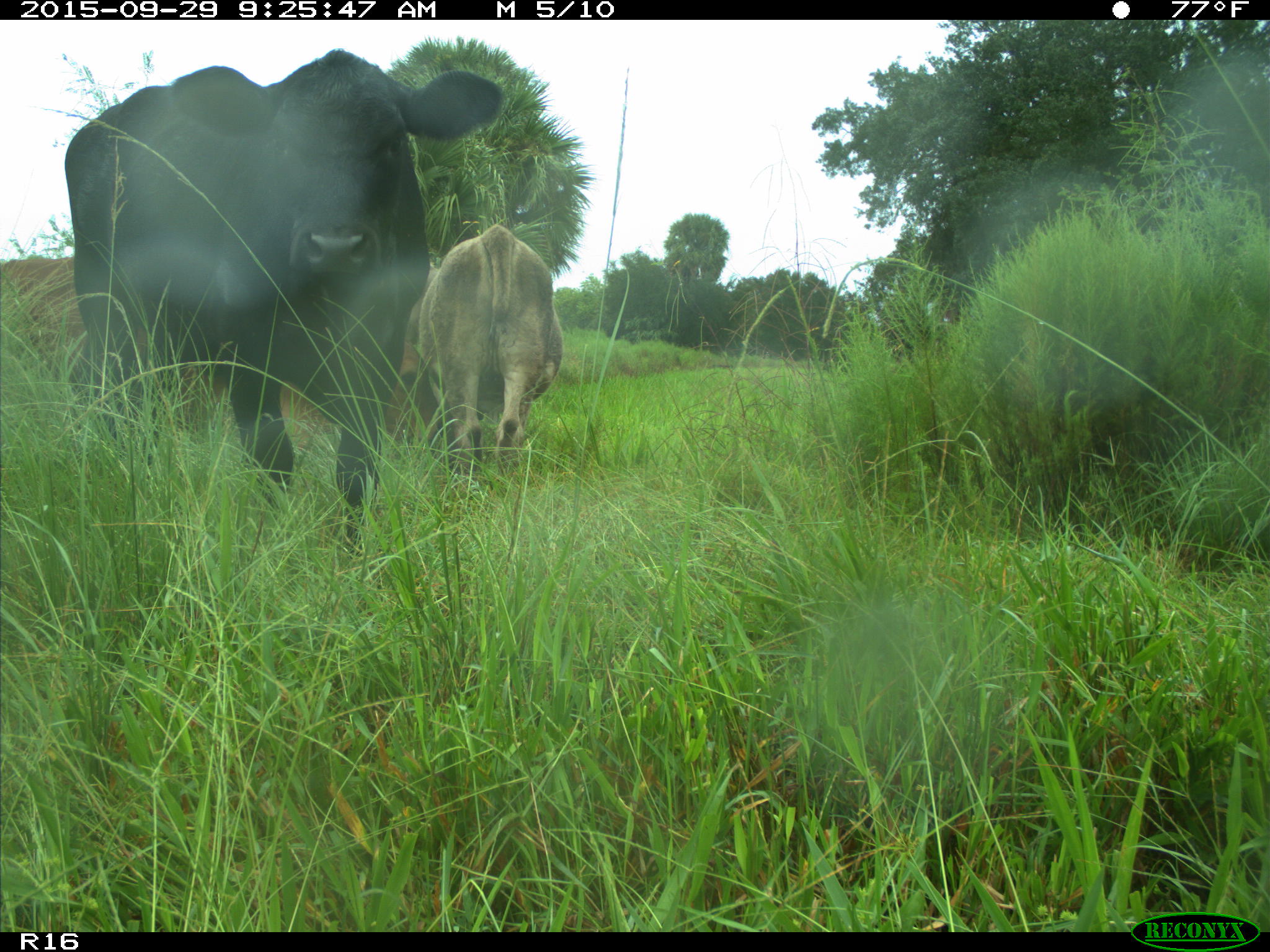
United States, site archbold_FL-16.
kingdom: Animalia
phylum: Chordata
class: Mammalia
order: Artiodactyla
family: Bovidae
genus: Bos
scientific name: Bos taurus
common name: domestic cow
Bos taurus (domestic cow).